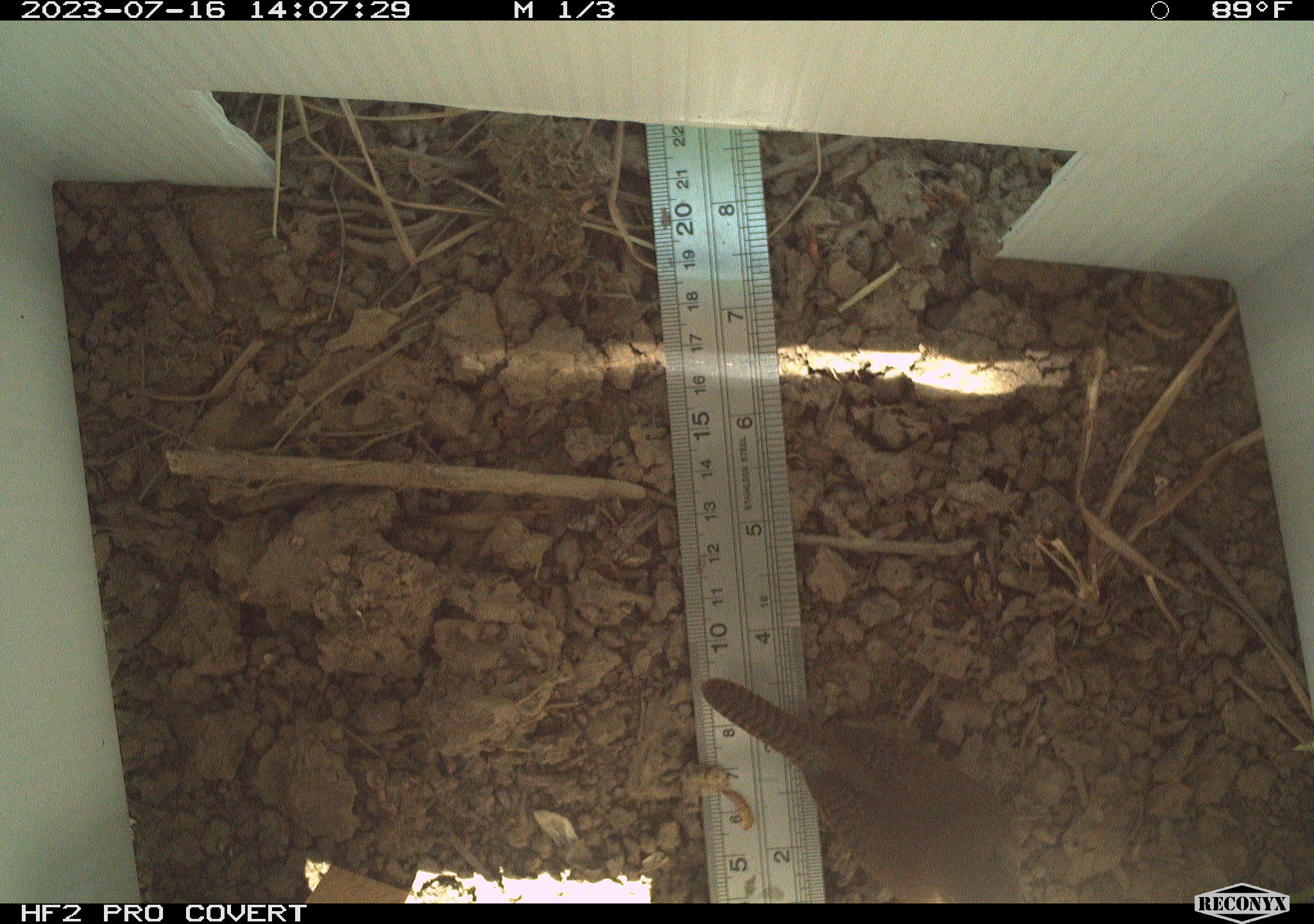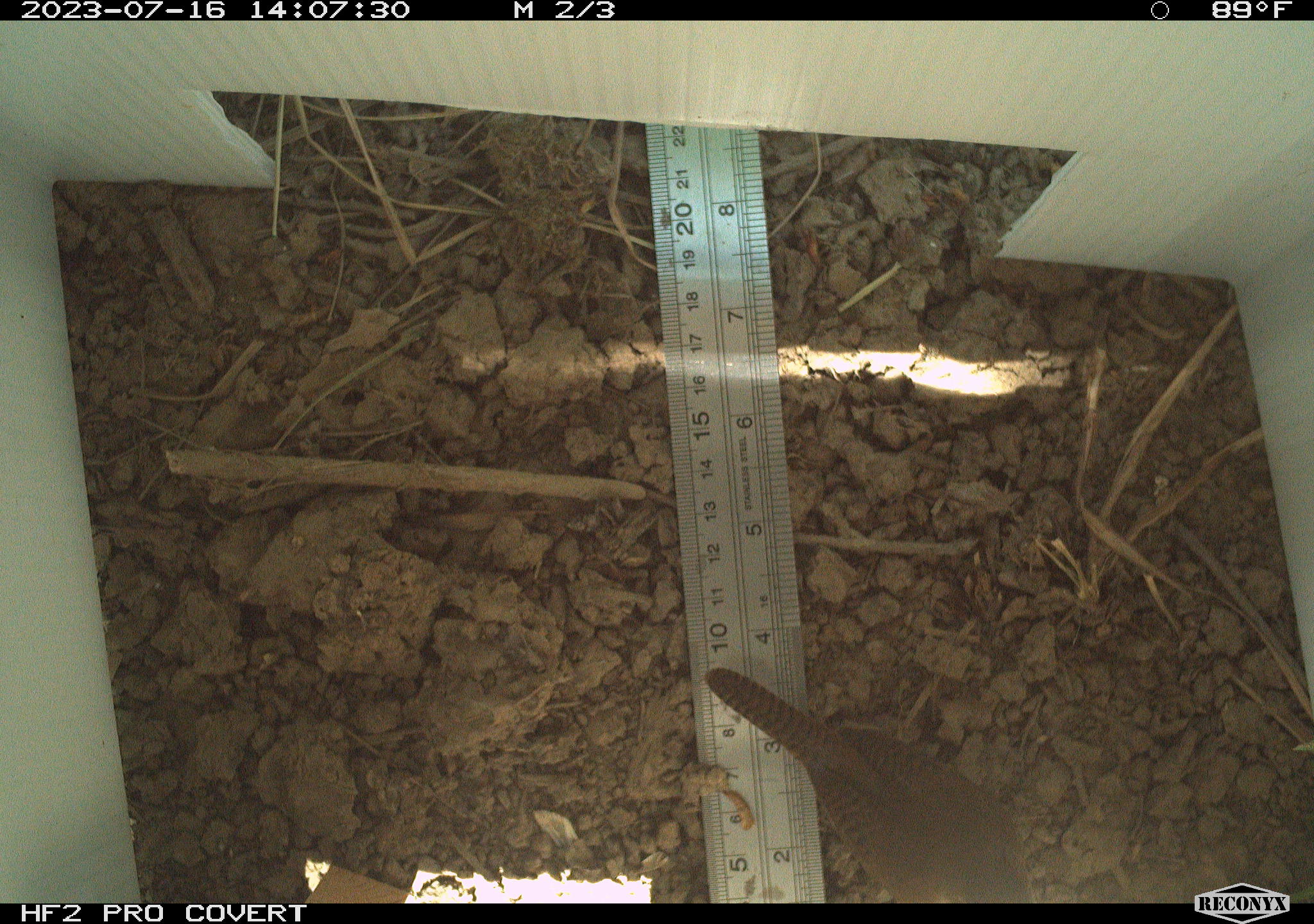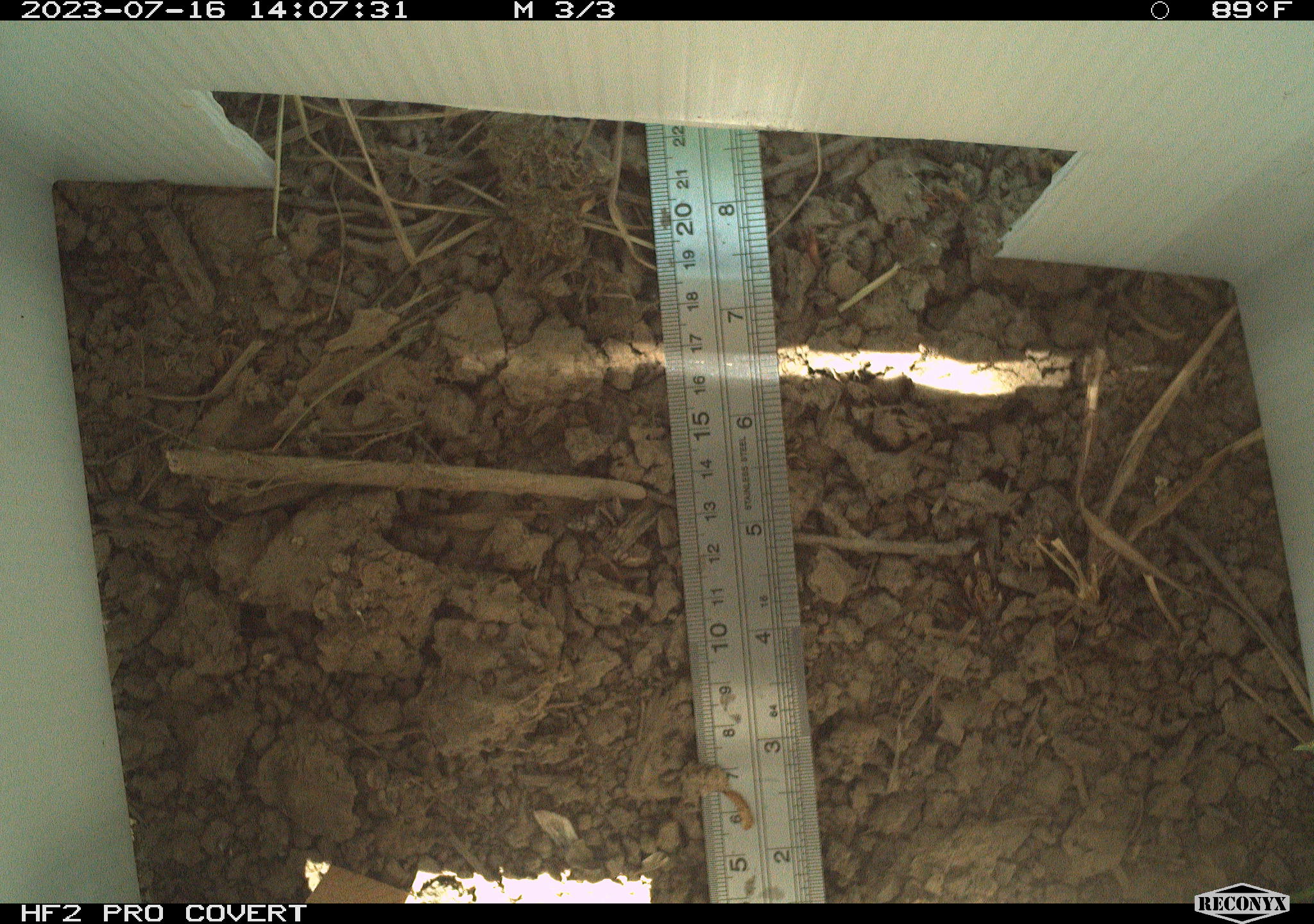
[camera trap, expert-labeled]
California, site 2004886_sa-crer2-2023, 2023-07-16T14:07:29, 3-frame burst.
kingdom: Animalia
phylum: Chordata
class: Aves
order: Passeriformes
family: Troglodytidae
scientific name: Troglodytidae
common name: wren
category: troglodytidae family